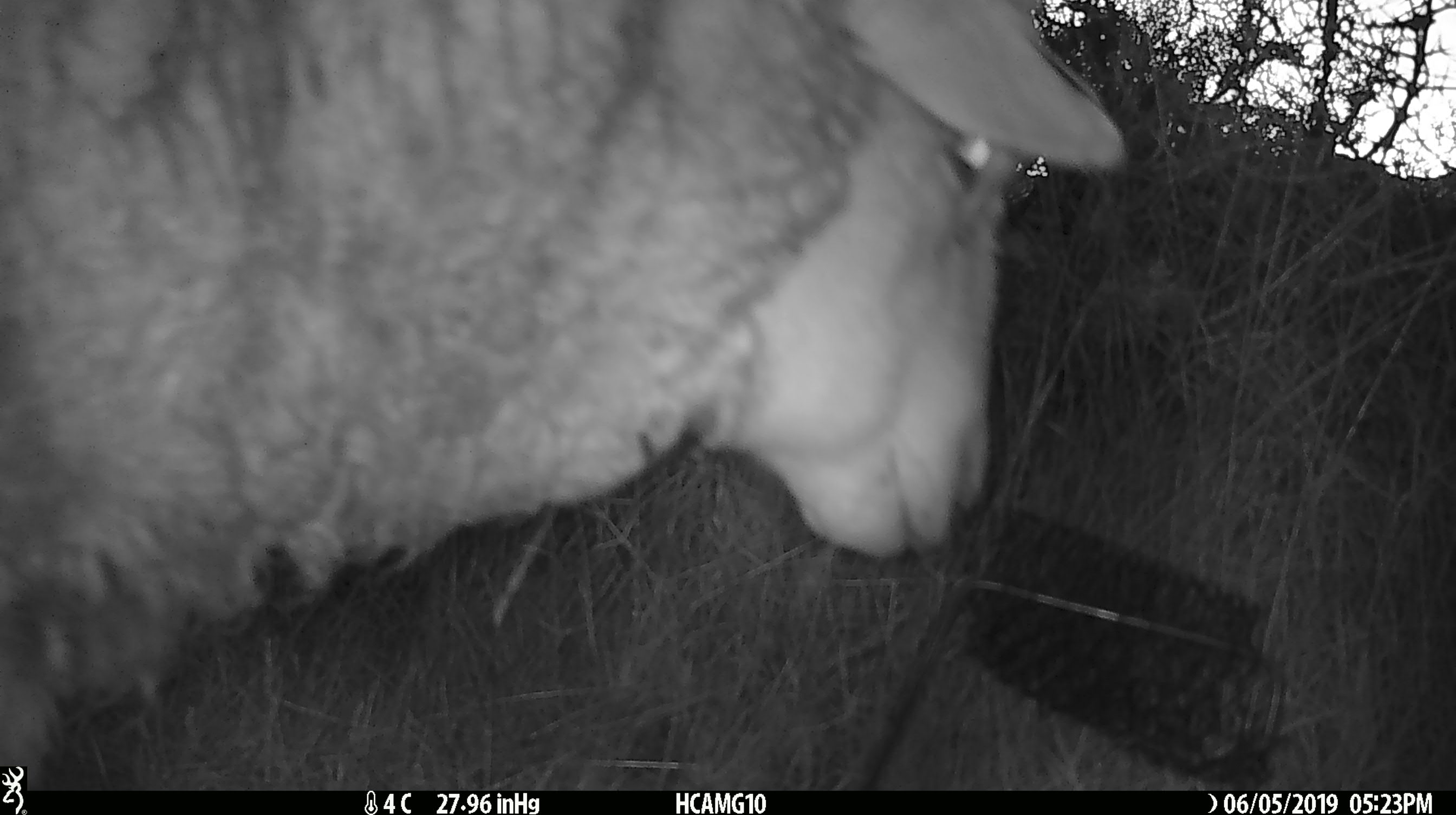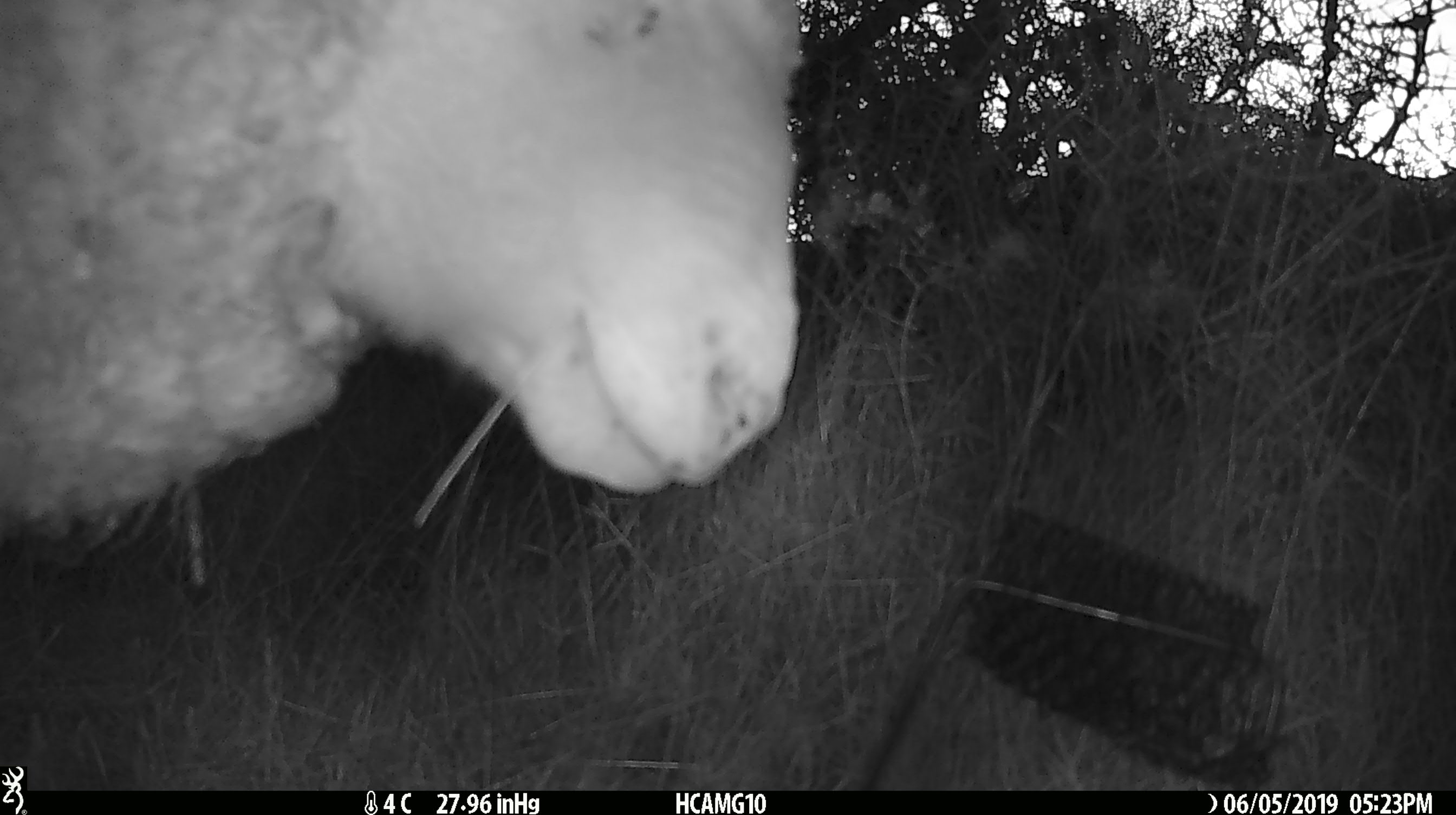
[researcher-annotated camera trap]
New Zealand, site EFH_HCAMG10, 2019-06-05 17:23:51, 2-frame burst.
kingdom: Animalia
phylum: Chordata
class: Mammalia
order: Artiodactyla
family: Bovidae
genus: Ovis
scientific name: Ovis aries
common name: domestic sheep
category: sheep